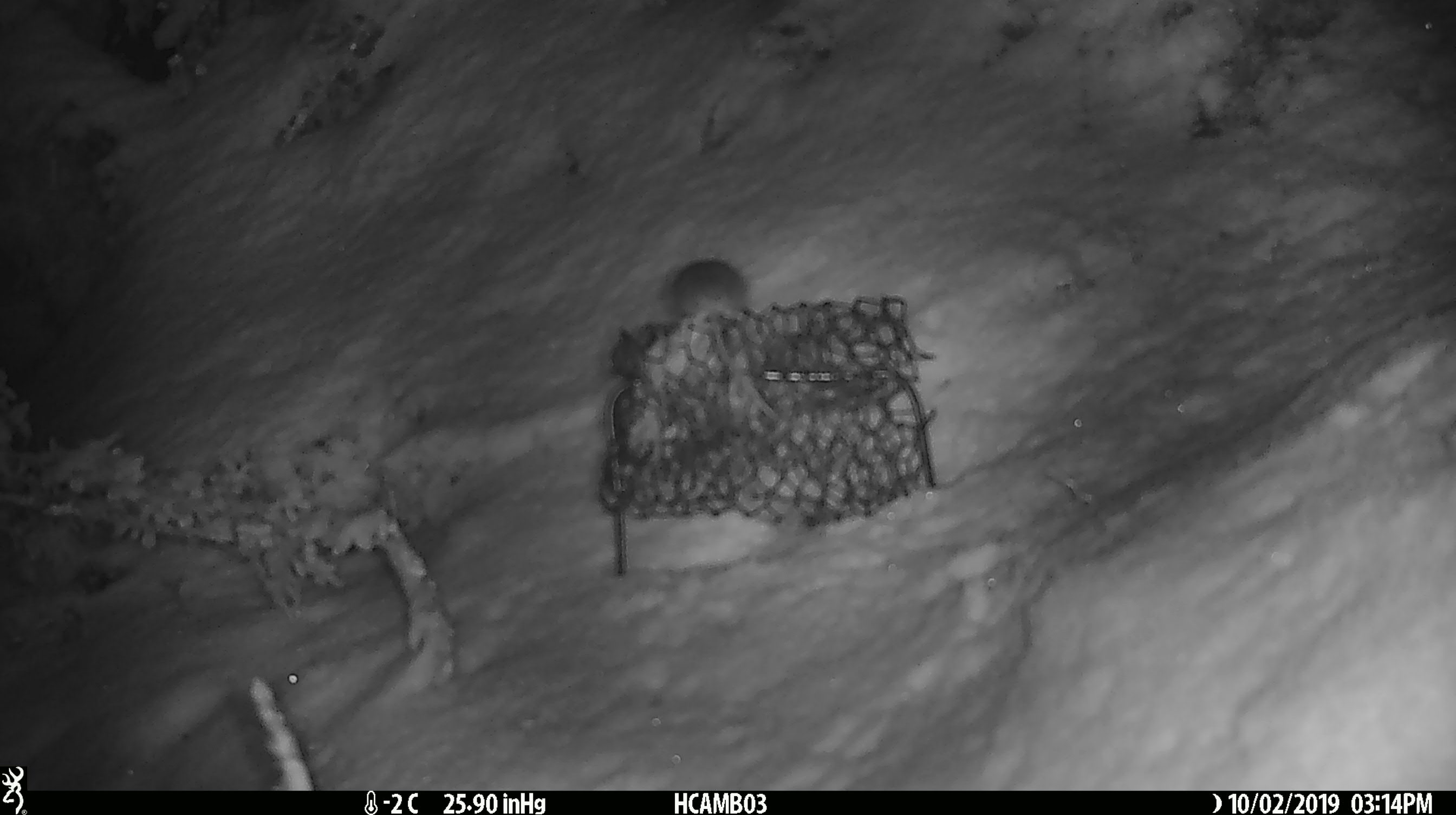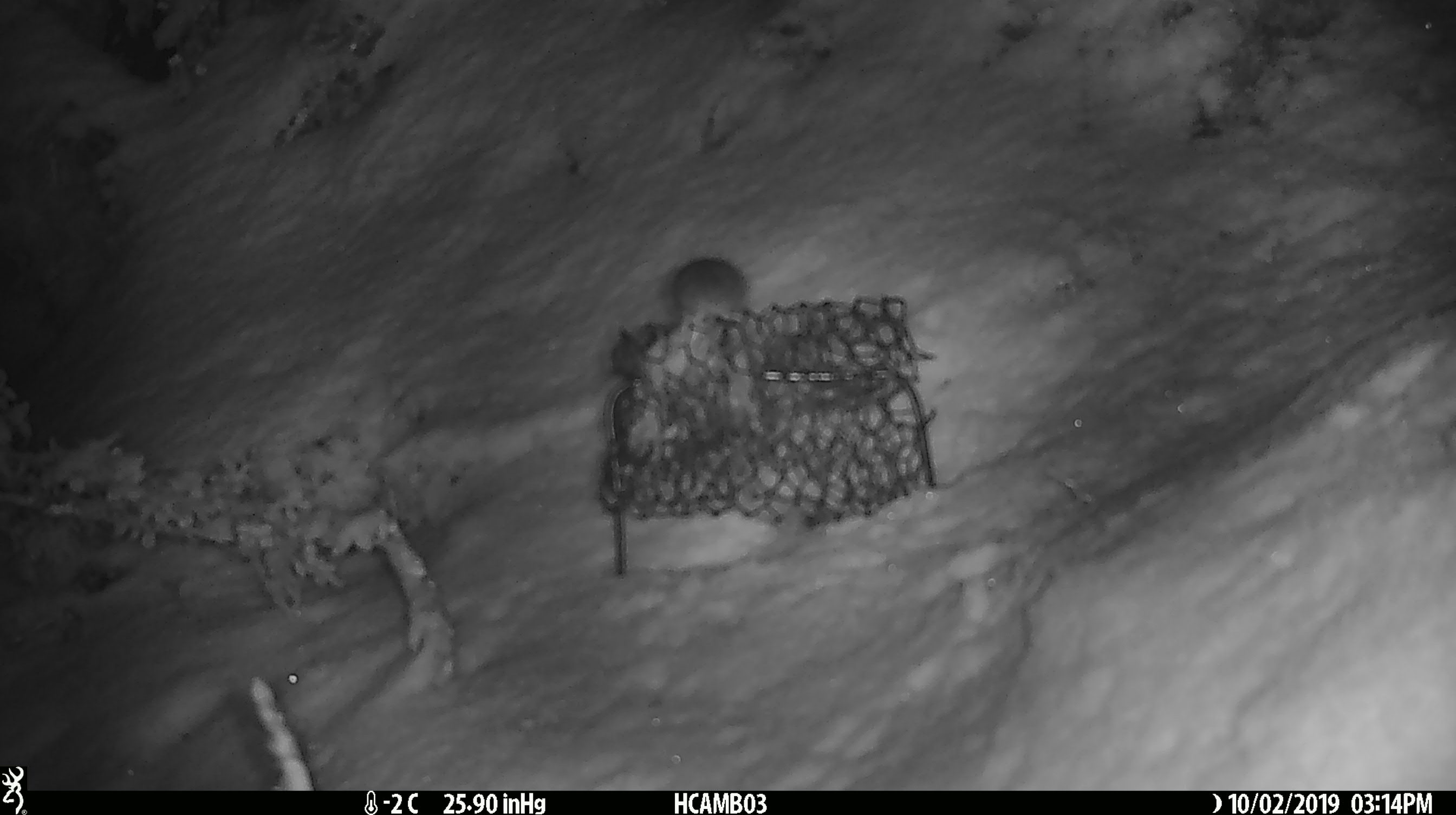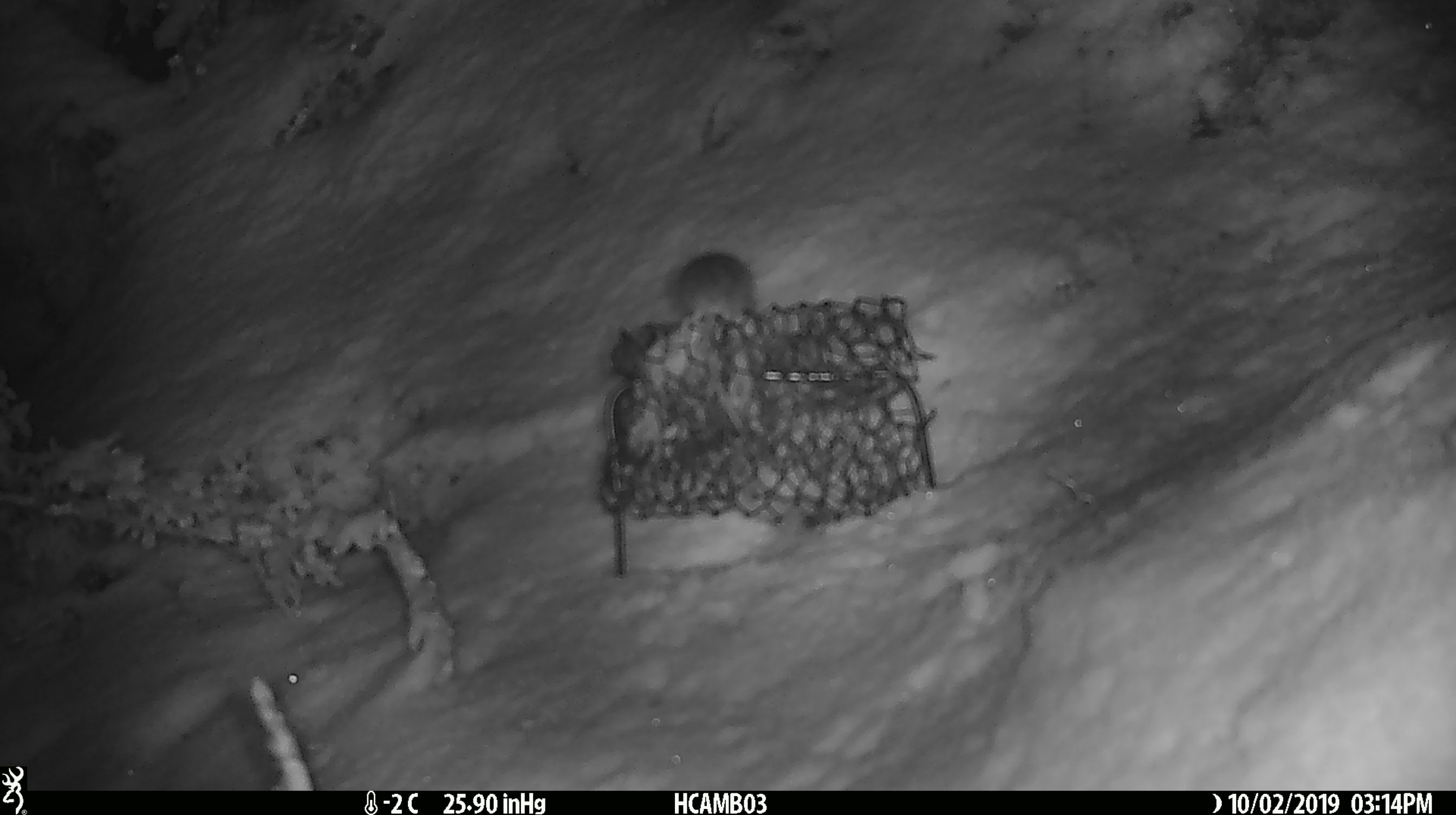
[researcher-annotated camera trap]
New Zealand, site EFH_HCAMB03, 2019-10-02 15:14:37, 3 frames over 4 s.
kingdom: Animalia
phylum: Chordata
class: Mammalia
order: Rodentia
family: Muridae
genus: Mus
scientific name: Mus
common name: mouse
Mouse (Mus).